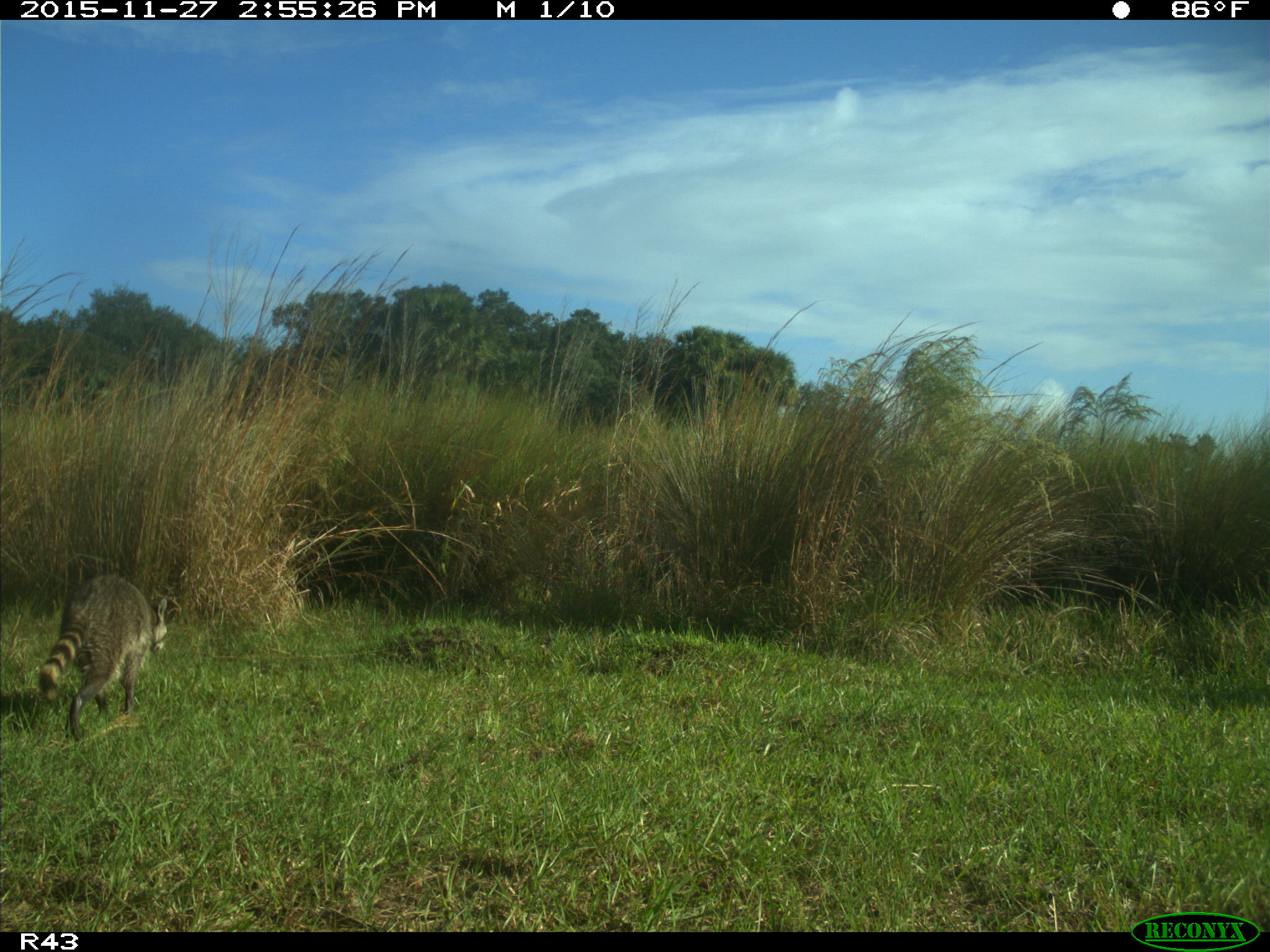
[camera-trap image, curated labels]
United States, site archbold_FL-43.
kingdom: Animalia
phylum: Chordata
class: Mammalia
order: Carnivora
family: Procyonidae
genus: Procyon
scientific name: Procyon lotor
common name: common raccoon